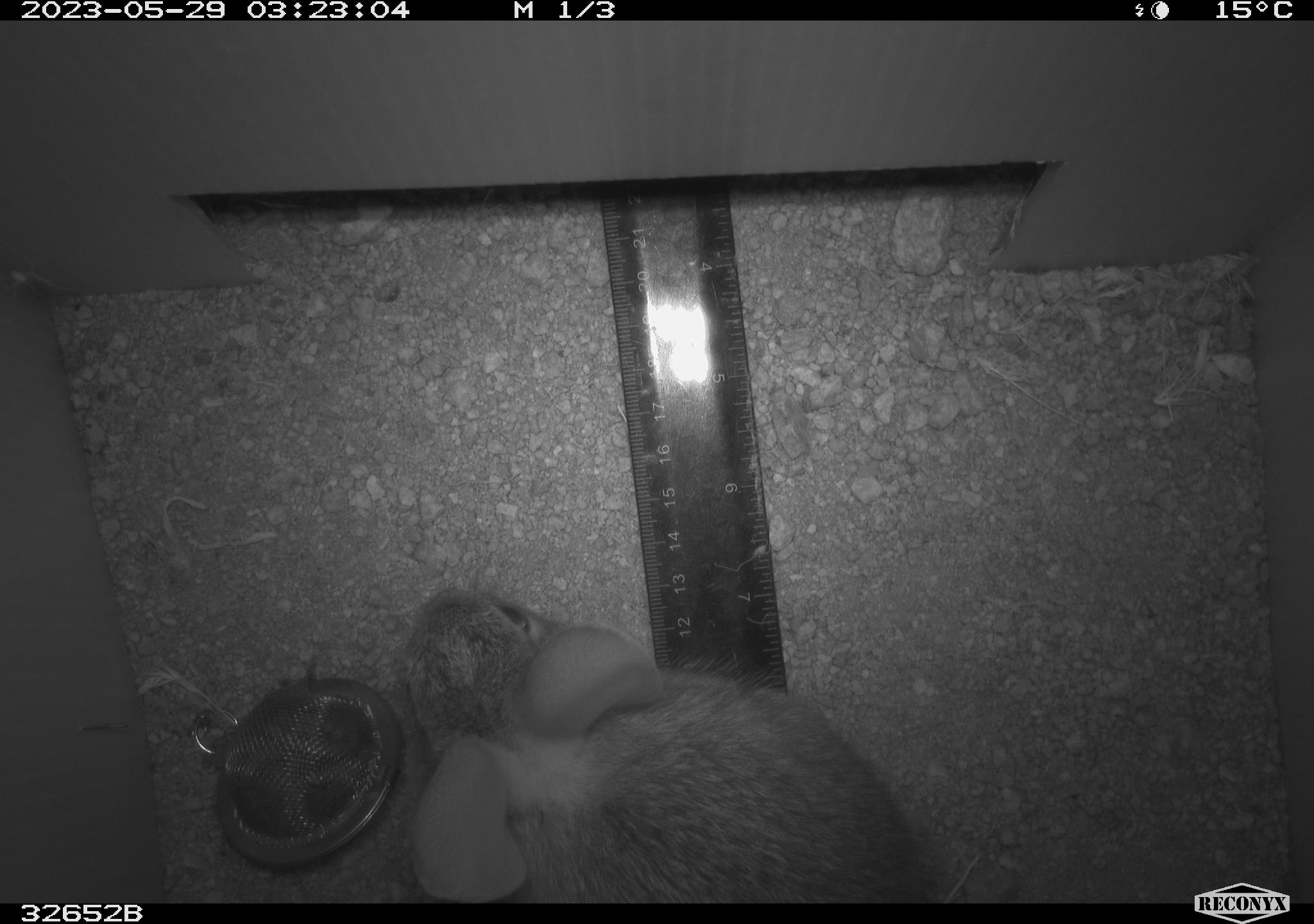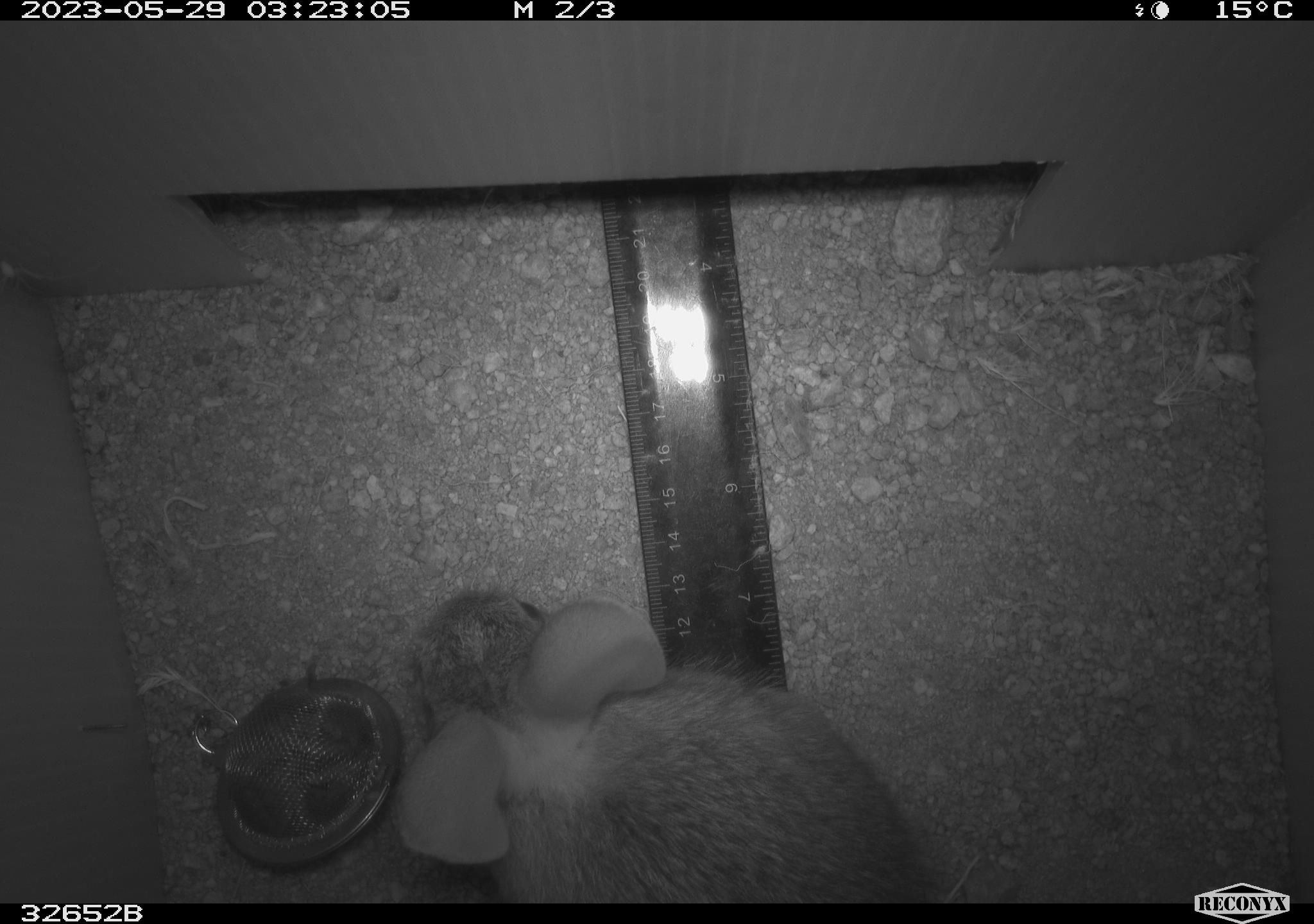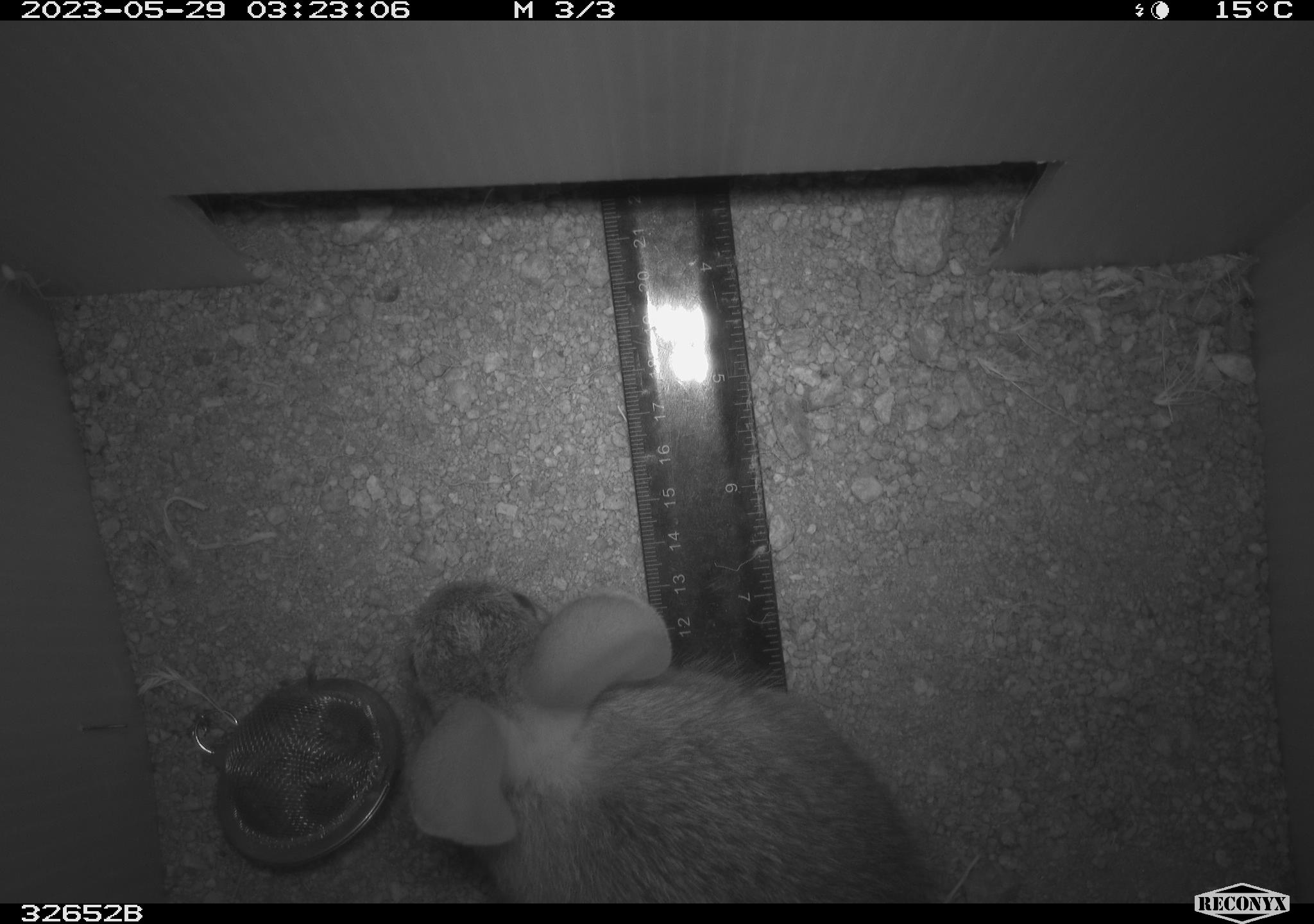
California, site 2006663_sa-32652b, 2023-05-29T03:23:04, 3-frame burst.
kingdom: Animalia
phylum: Chordata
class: Mammalia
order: Lagomorpha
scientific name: Lagomorpha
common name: hares, rabbits, and pikas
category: lagomorpha order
Lagomorpha order (hares, rabbits, and pikas) (Lagomorpha).